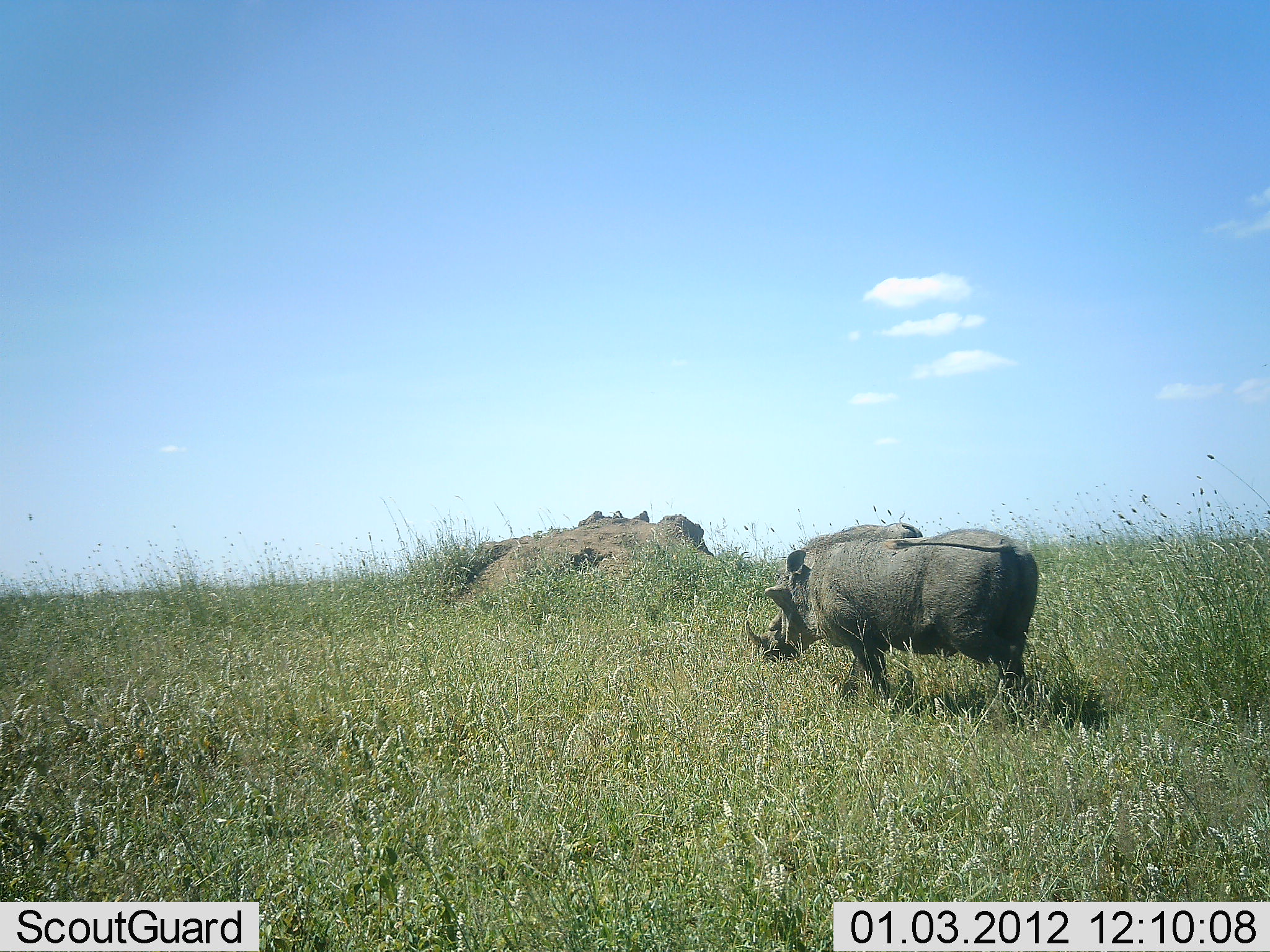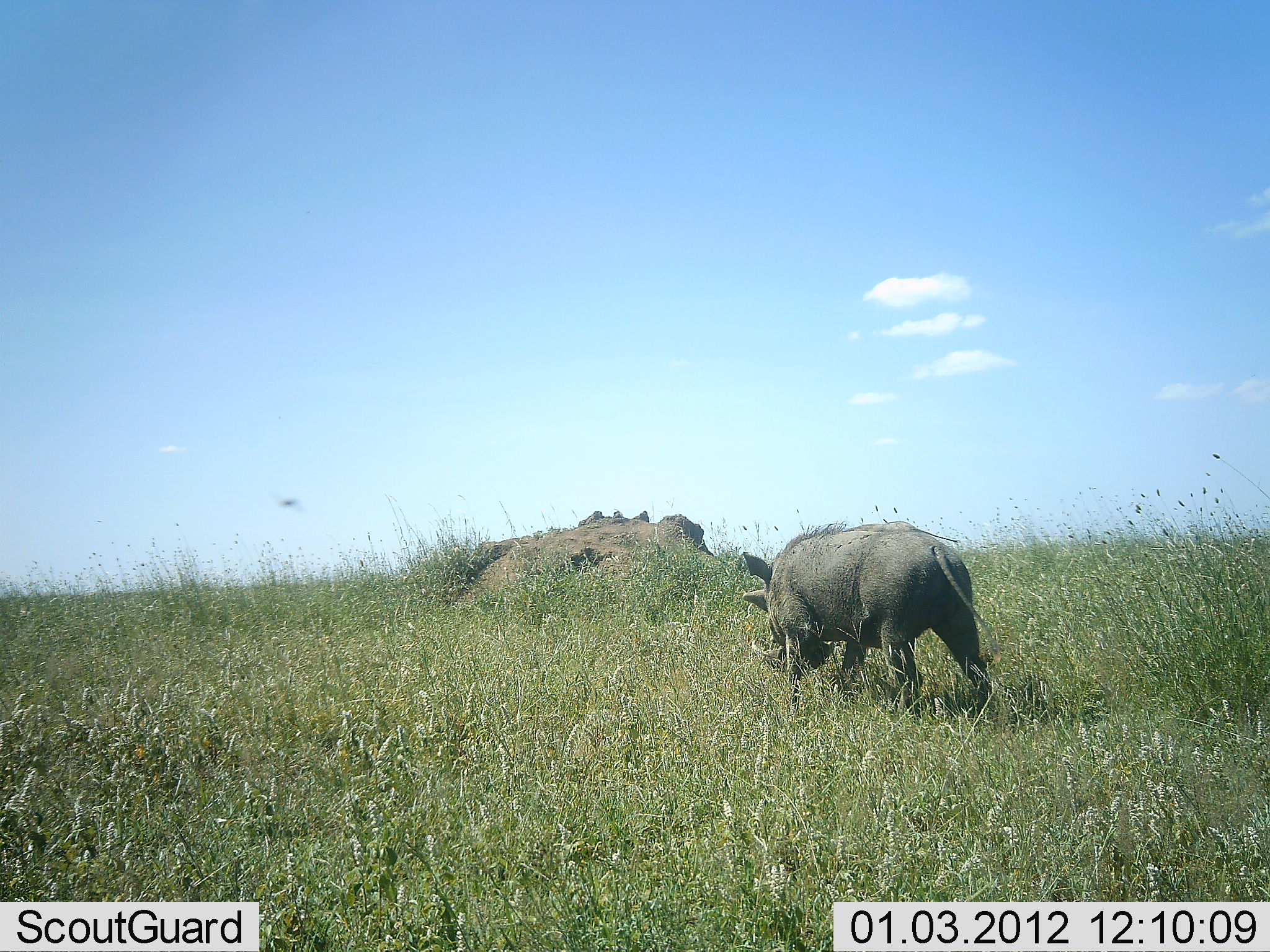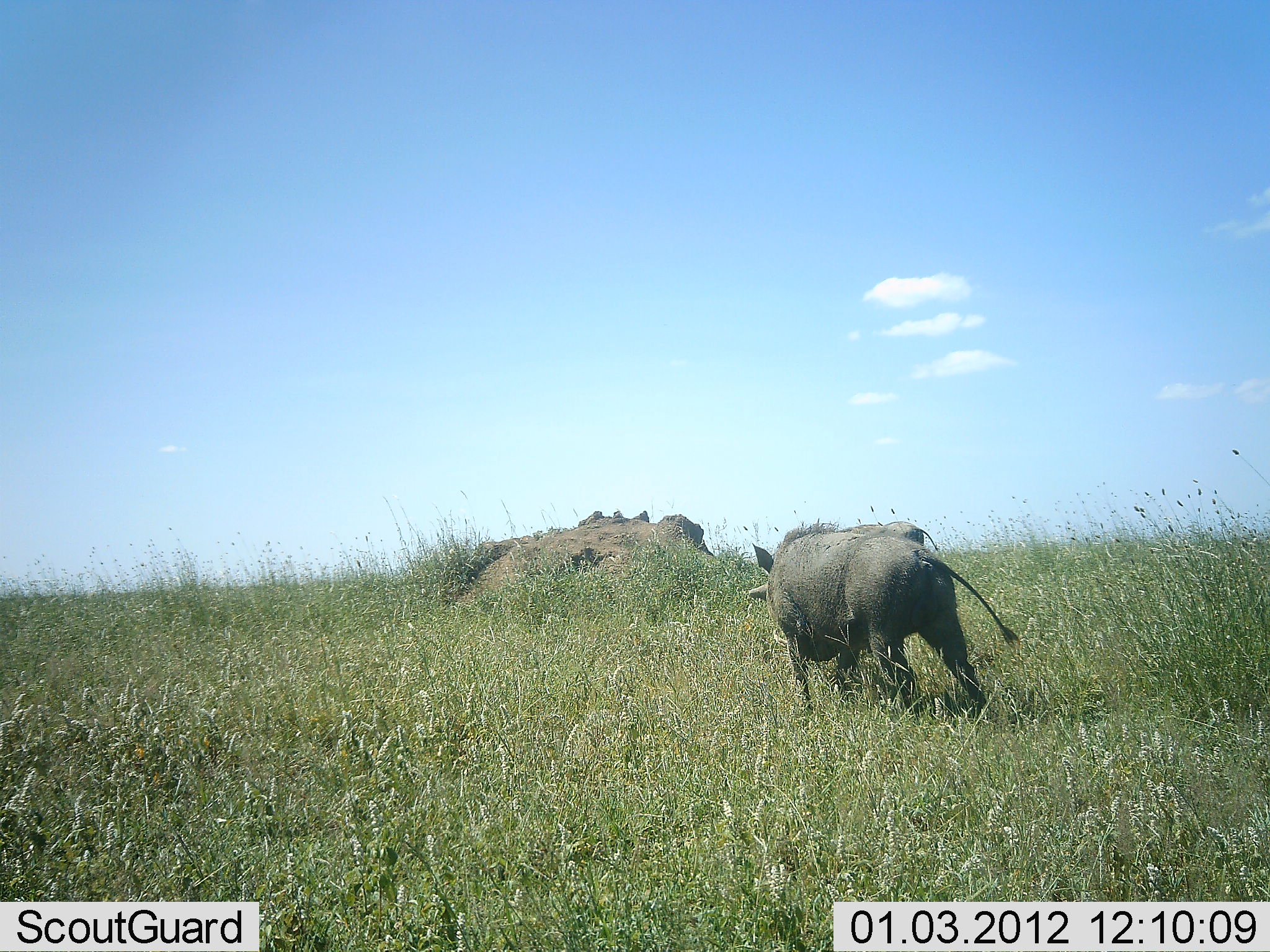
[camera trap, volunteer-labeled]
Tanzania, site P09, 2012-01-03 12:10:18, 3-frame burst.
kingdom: Animalia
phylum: Chordata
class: Mammalia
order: Artiodactyla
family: Suidae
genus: Phacochoerus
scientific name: Phacochoerus africanus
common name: warthog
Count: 1.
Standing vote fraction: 19%.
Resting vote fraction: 0%.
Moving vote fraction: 94%.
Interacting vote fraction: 0%.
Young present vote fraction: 0%.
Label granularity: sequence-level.